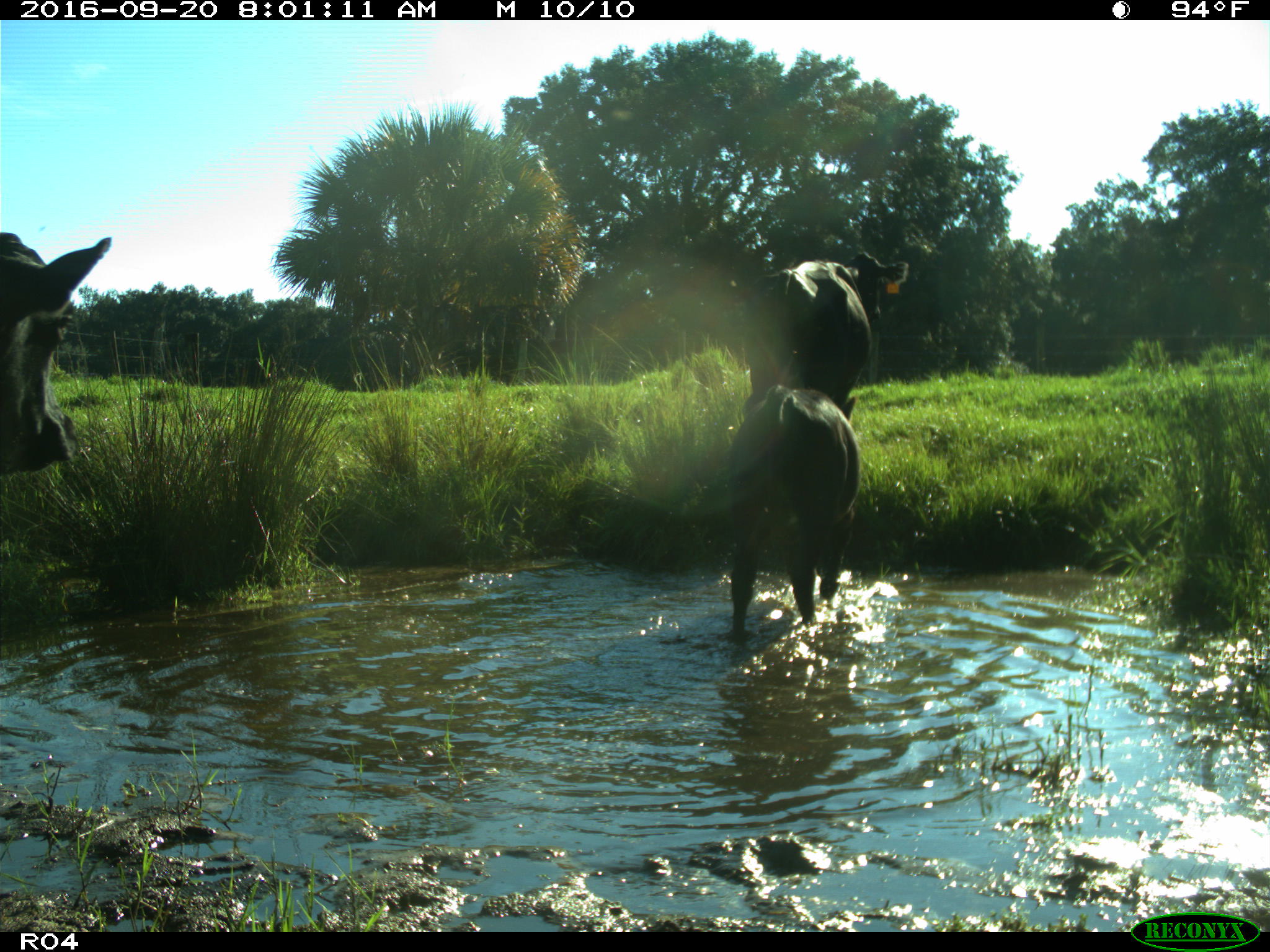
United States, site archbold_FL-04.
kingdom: Animalia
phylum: Chordata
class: Mammalia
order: Artiodactyla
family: Bovidae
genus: Bos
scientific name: Bos taurus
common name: domestic cow